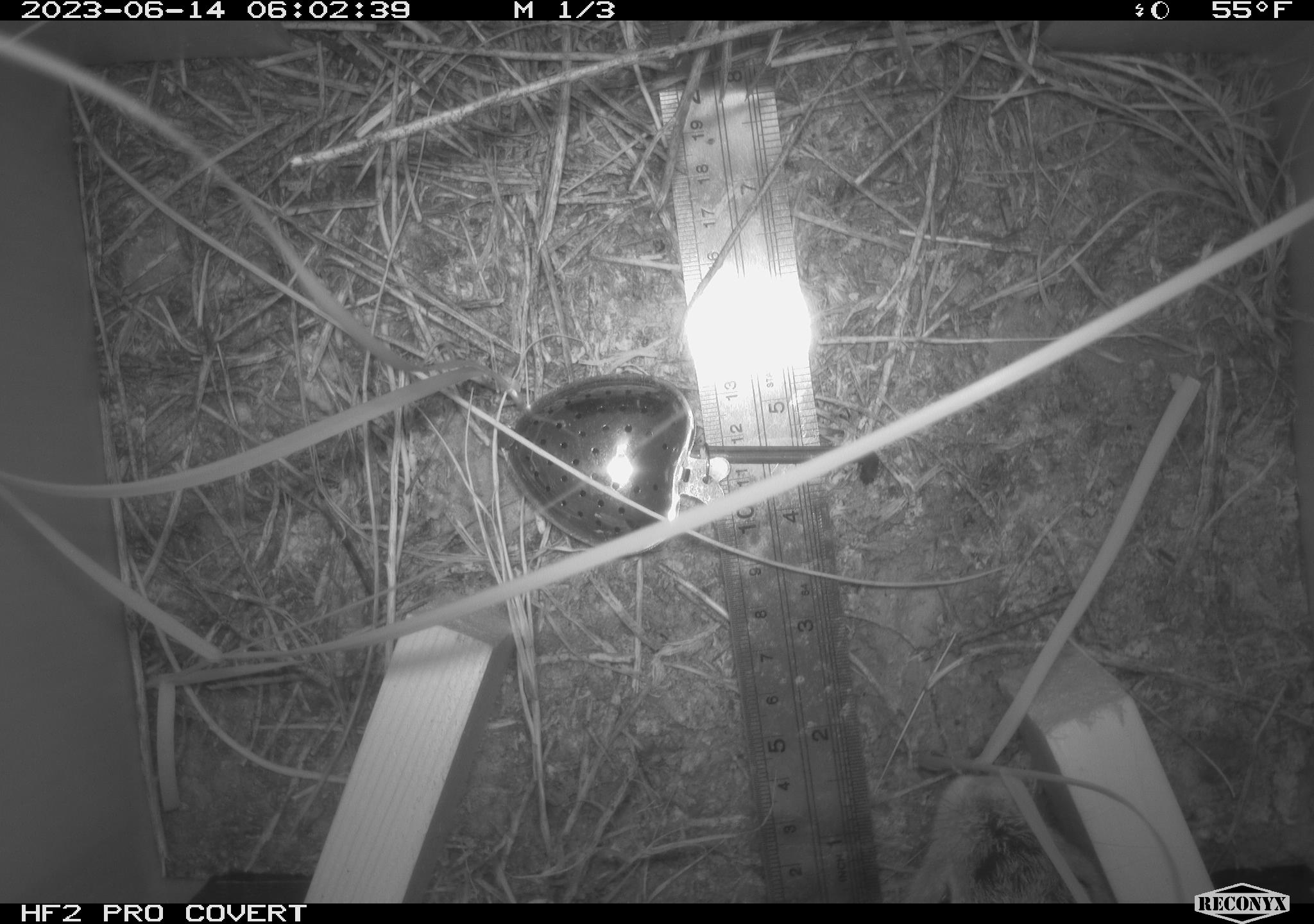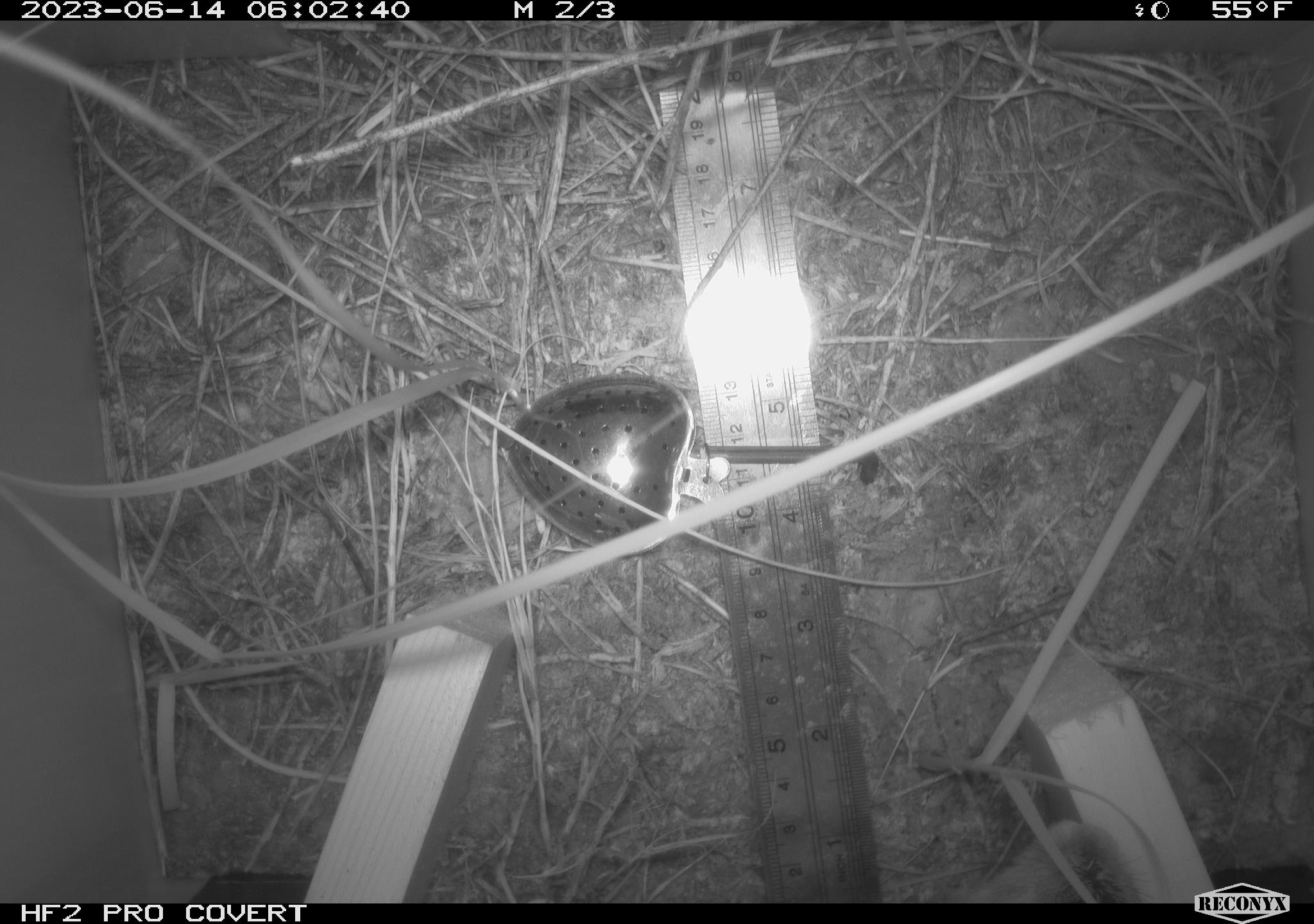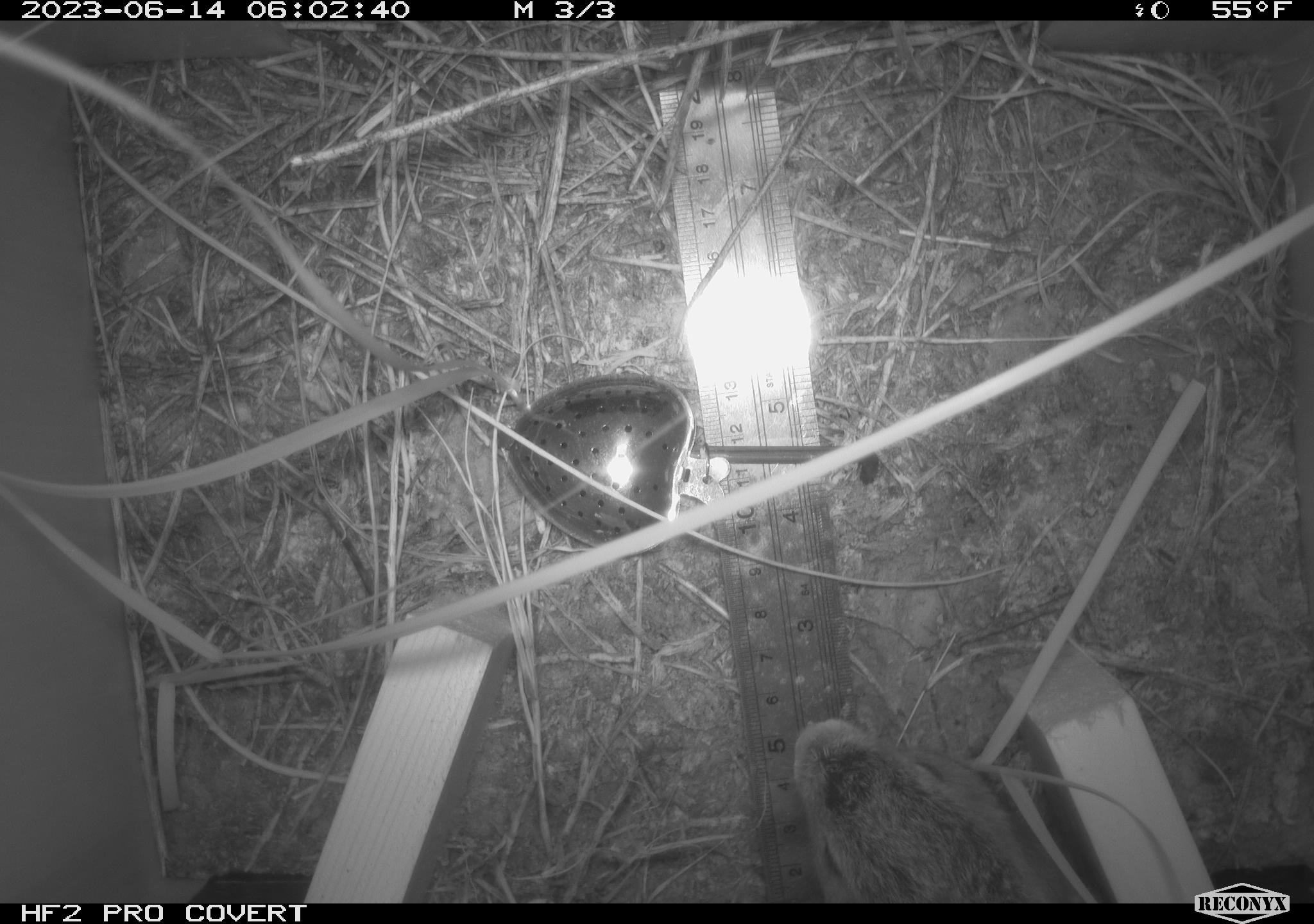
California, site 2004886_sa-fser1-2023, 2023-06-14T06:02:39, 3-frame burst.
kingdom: Animalia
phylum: Chordata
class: Mammalia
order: Lagomorpha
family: Leporidae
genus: Sylvilagus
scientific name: Sylvilagus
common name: cottontail rabbits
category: sylvilagus species